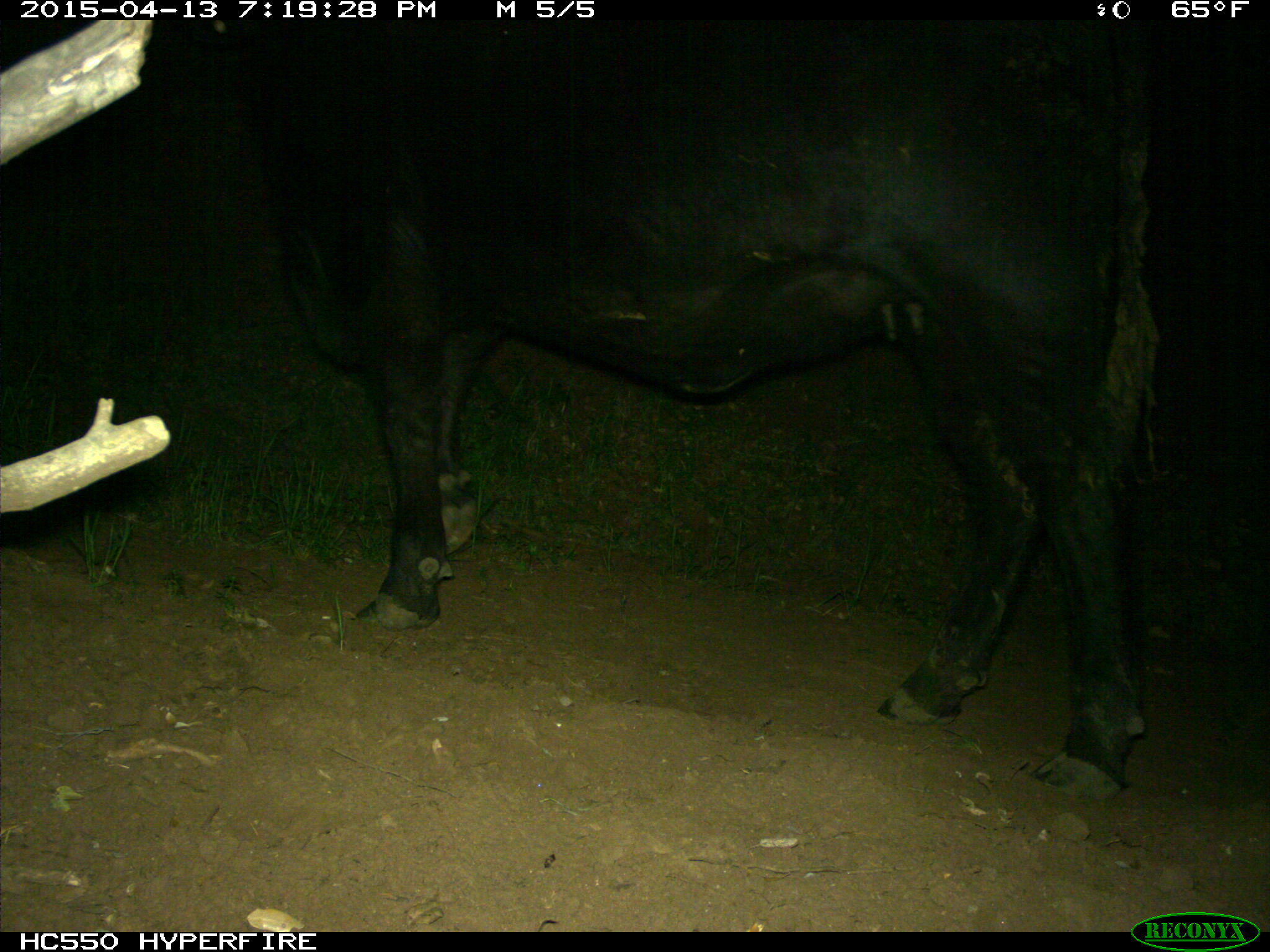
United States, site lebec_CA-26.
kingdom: Animalia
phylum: Chordata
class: Mammalia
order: Artiodactyla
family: Bovidae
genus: Bos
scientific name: Bos taurus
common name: domestic cow